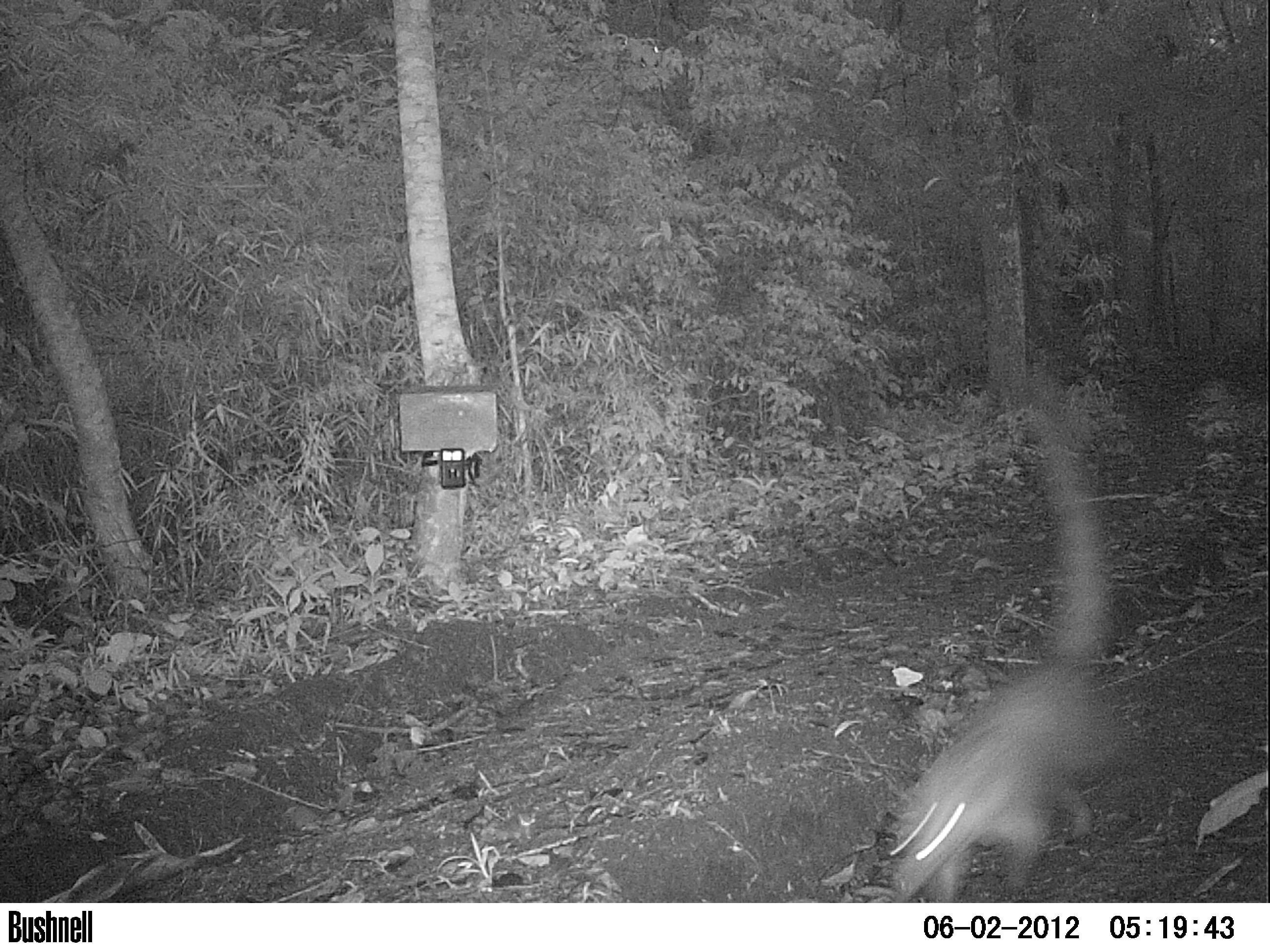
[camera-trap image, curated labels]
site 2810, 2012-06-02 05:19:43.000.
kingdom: Animalia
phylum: Chordata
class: Mammalia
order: Carnivora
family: Procyonidae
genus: Nasua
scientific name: Nasua narica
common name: white-nosed coati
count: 1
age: adult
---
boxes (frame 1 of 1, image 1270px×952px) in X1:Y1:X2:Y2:
nasua narica: 882:415:1119:903